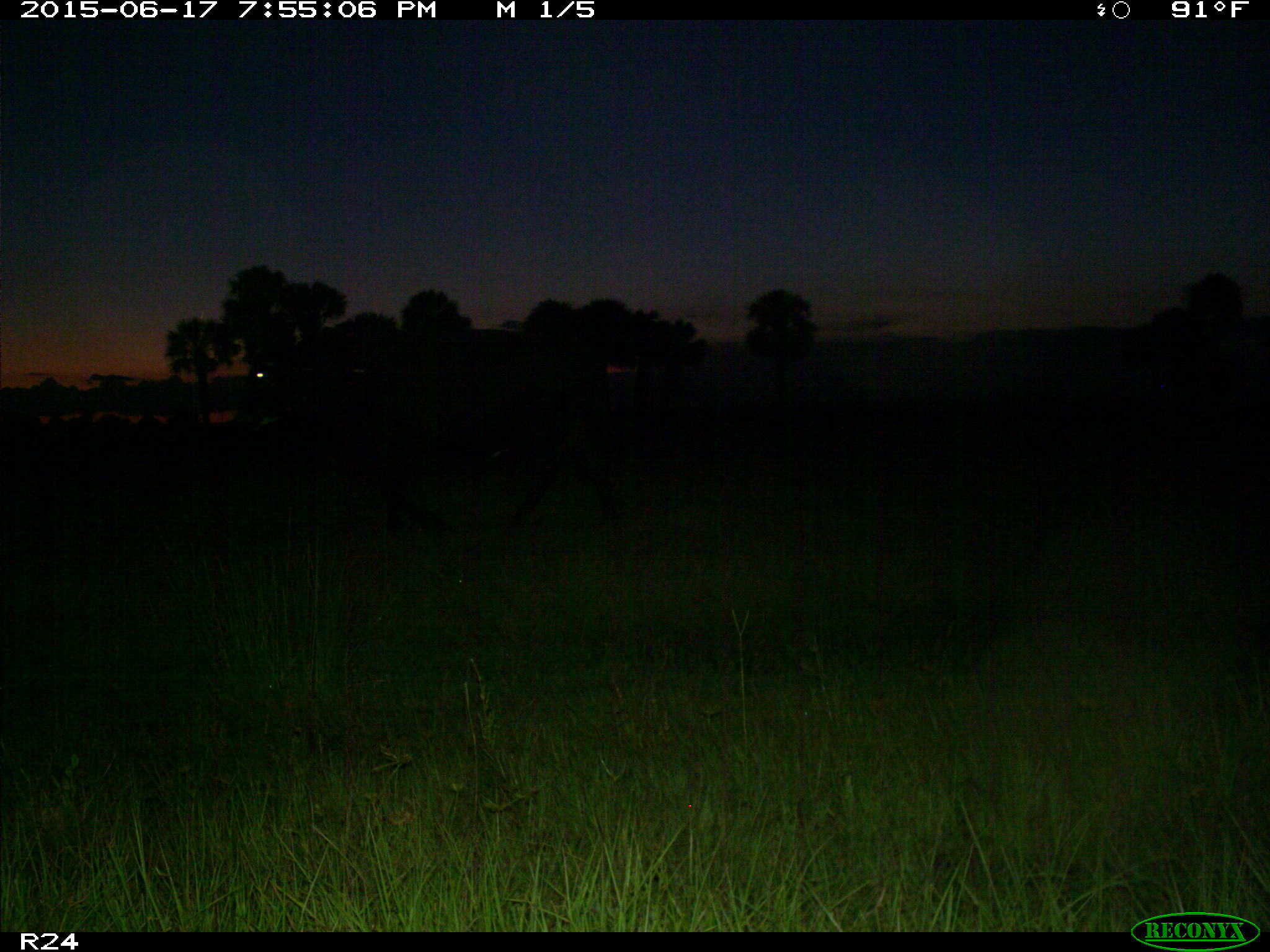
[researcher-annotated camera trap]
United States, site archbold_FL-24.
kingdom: Animalia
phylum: Chordata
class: Mammalia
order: Artiodactyla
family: Bovidae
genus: Bos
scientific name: Bos taurus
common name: domestic cow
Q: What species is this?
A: Bos taurus (domestic cow).